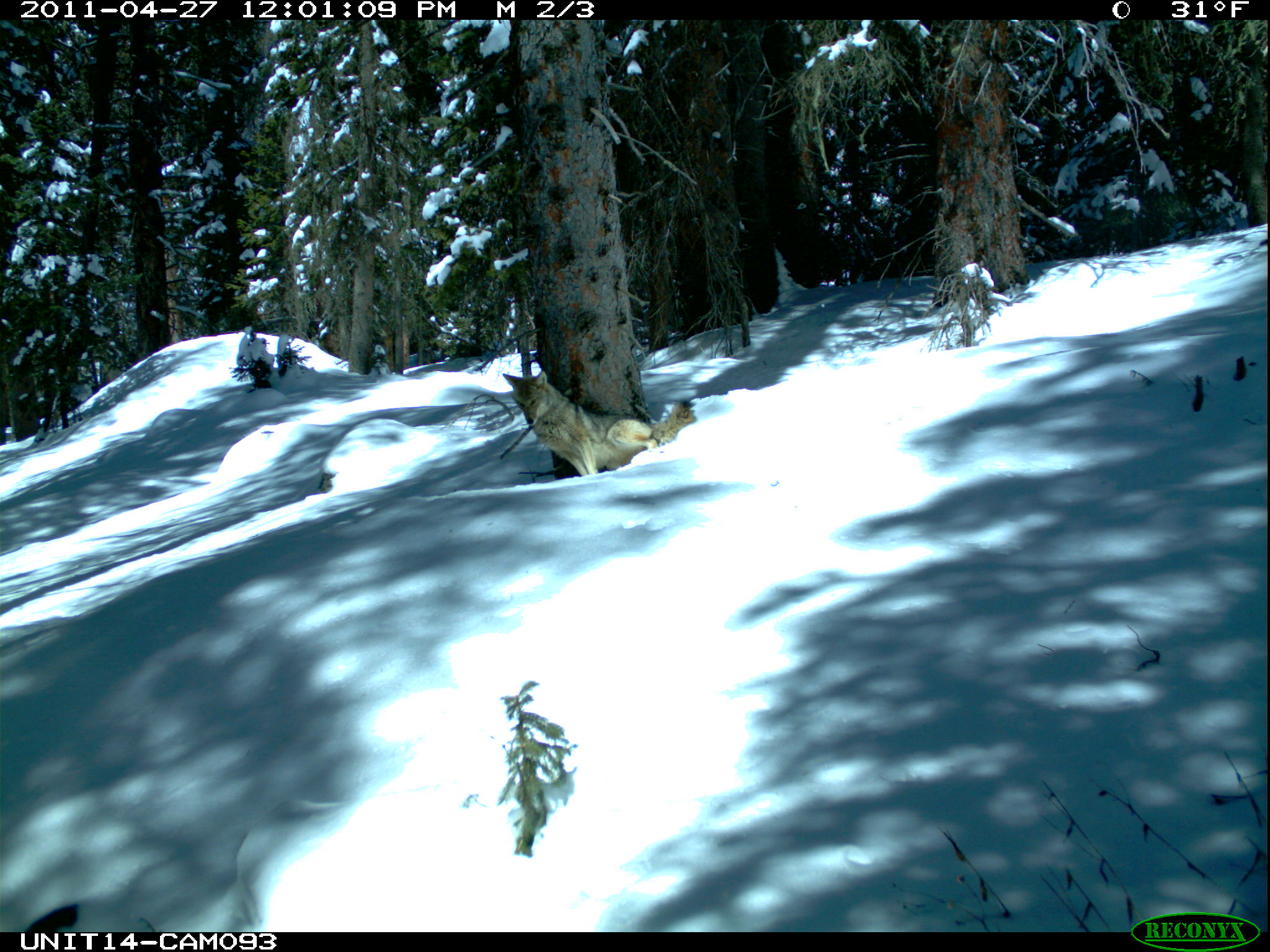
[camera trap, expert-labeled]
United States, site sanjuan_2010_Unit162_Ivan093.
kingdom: Animalia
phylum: Chordata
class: Mammalia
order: Carnivora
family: Canidae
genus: Canis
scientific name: Canis latrans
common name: coyote